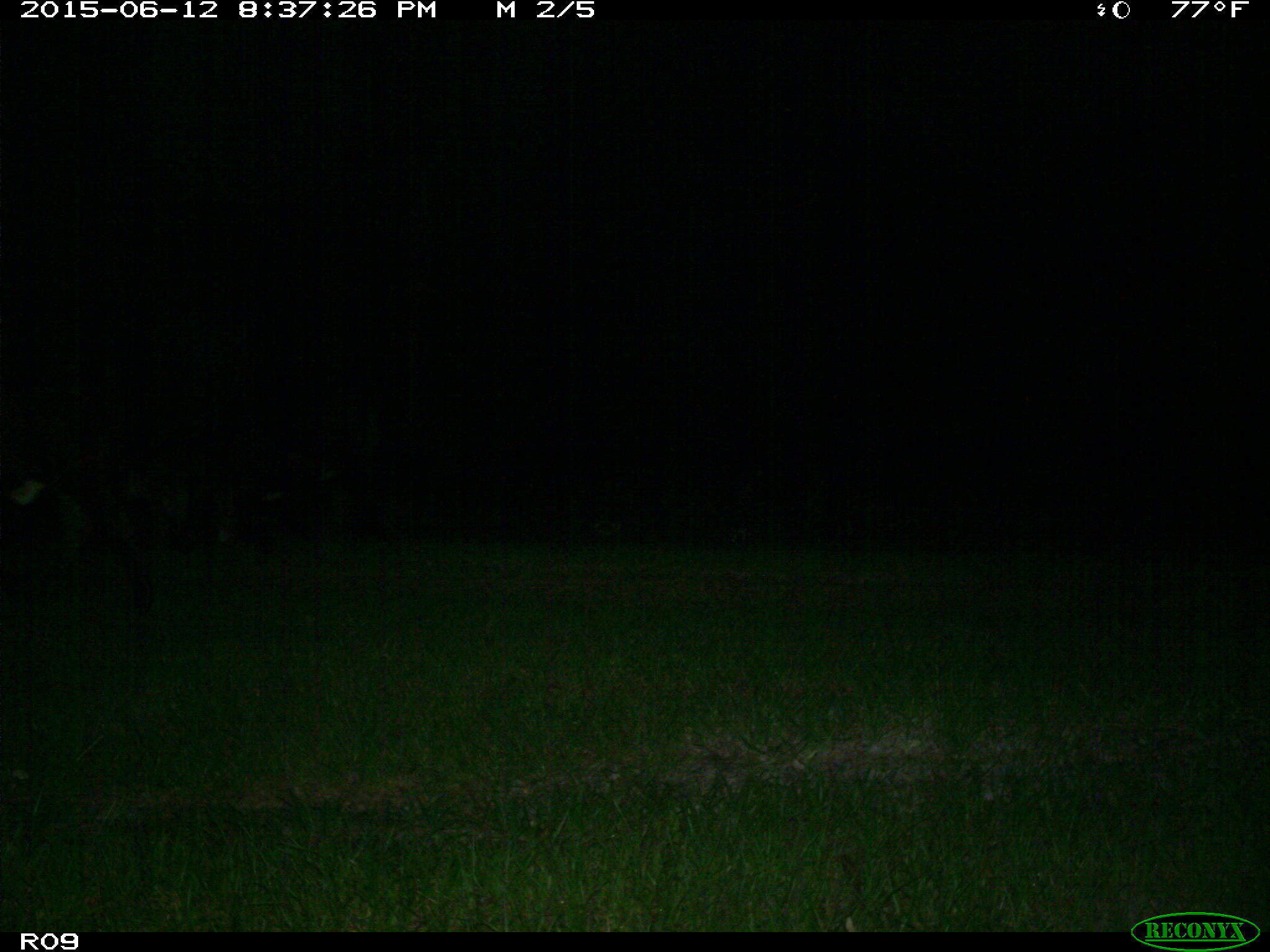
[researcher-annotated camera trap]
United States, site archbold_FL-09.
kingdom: Animalia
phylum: Chordata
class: Mammalia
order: Artiodactyla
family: Bovidae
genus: Bos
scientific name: Bos taurus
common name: domestic cow